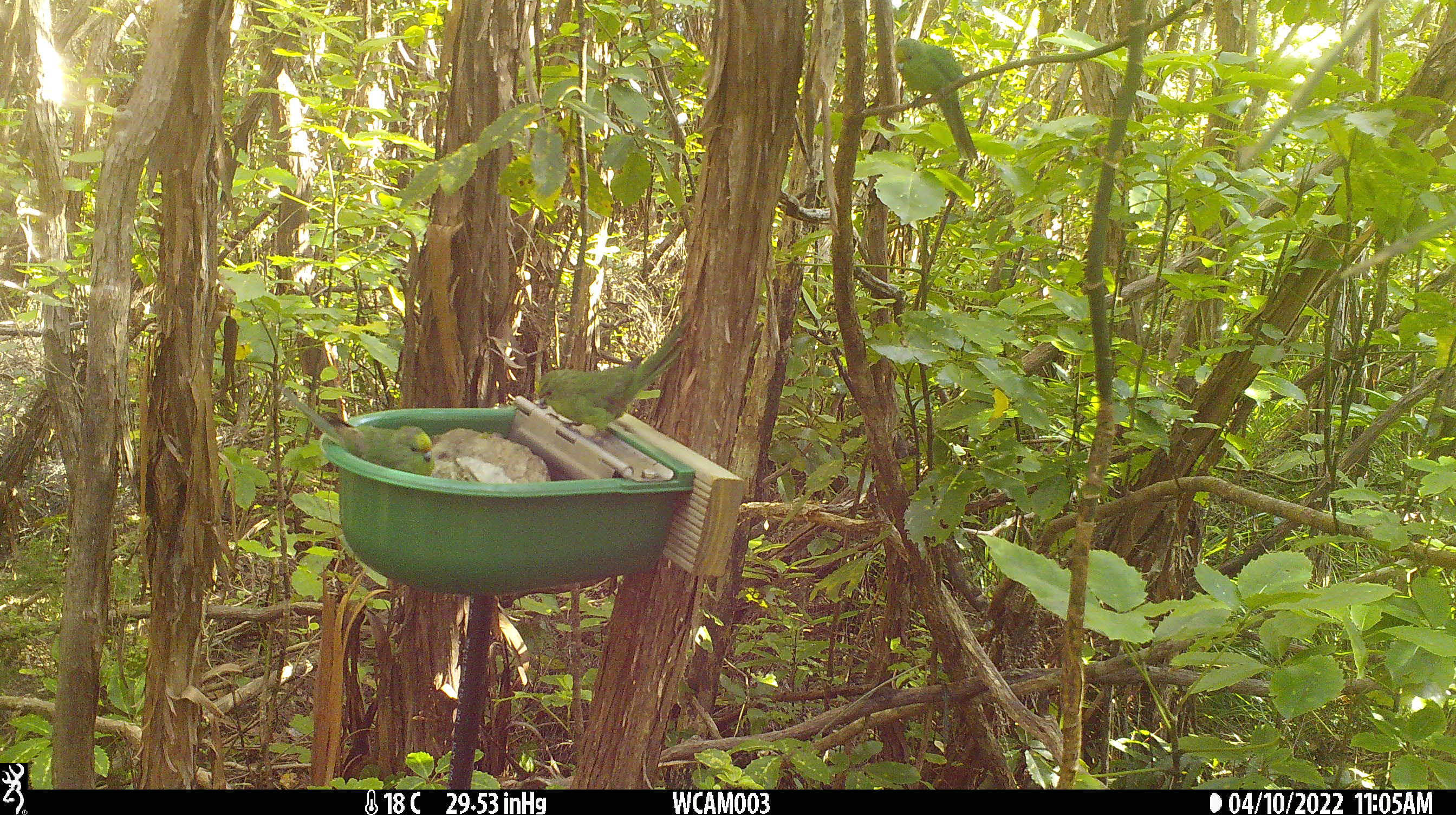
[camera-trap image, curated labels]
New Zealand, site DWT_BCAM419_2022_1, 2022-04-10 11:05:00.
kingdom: Animalia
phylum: Chordata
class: Aves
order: Psittaciformes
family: Psittaculidae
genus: Cyanoramphus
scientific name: Cyanoramphus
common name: parakeet